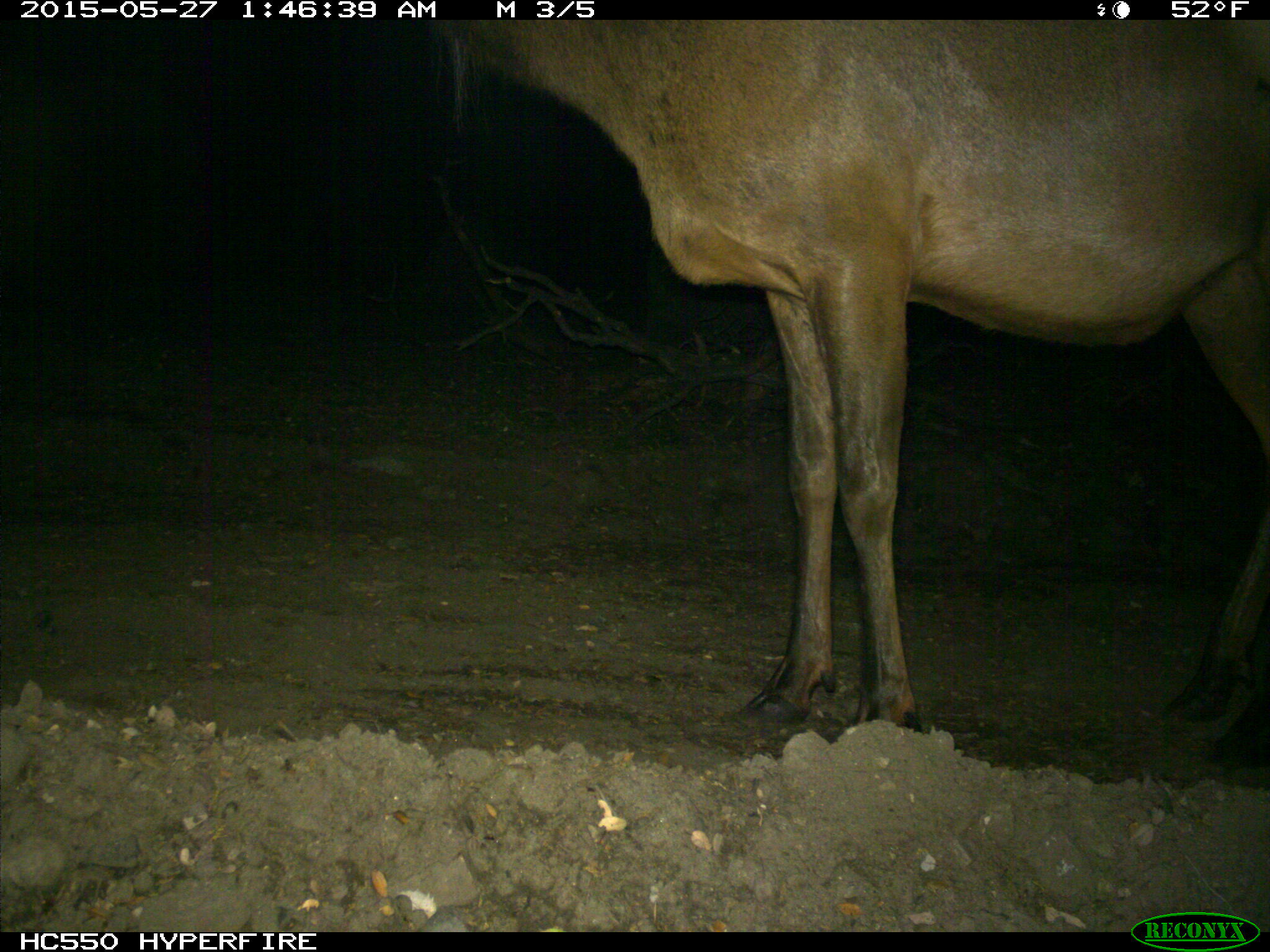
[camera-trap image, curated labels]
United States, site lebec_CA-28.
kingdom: Animalia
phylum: Chordata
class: Mammalia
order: Artiodactyla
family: Cervidae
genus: Cervus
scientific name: Cervus canadensis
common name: elk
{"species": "Cervus canadensis (elk)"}